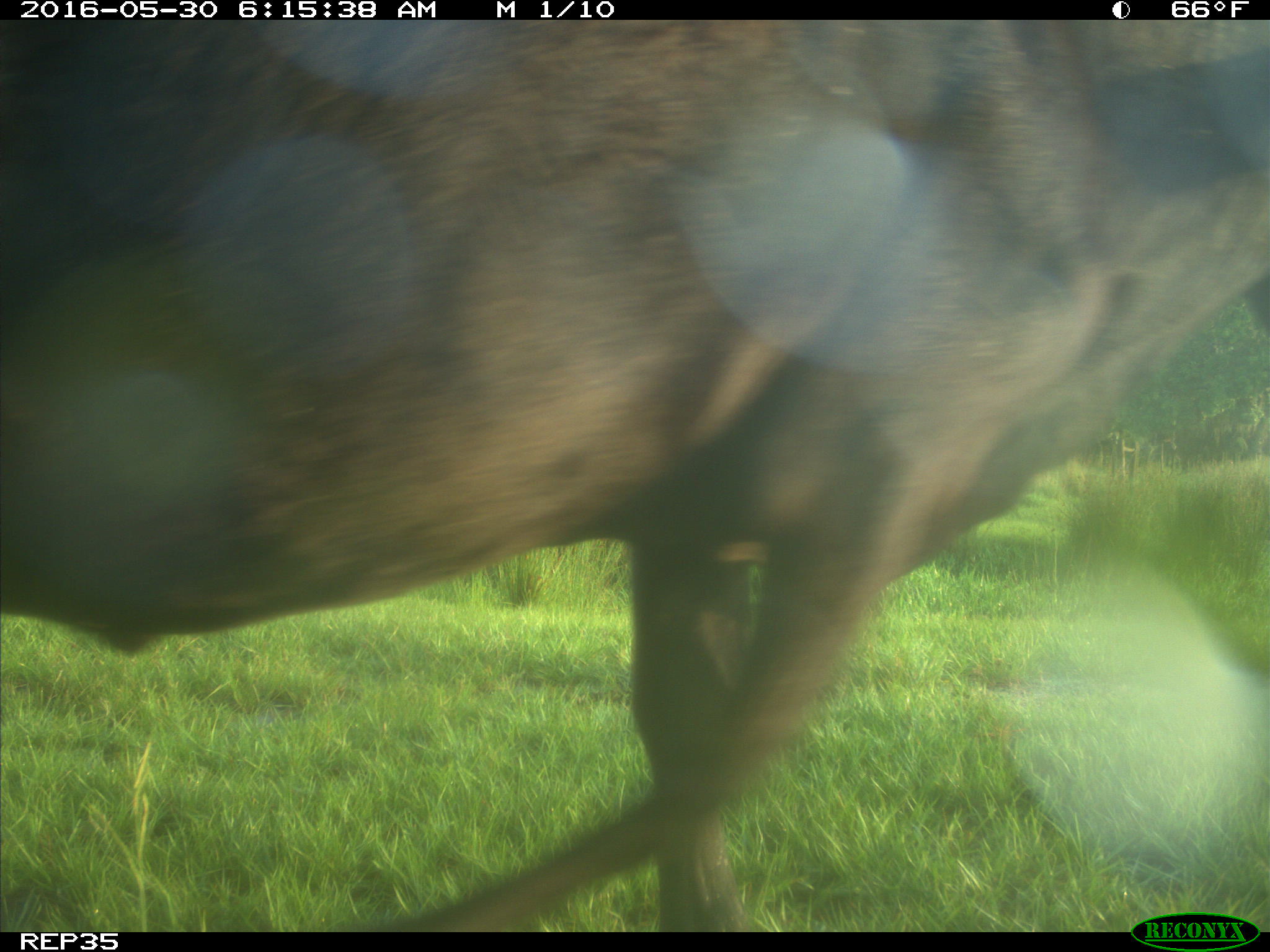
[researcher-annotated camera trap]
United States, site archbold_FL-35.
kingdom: Animalia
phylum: Chordata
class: Mammalia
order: Artiodactyla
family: Bovidae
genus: Bos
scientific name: Bos taurus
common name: domestic cow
Bos taurus (domestic cow).